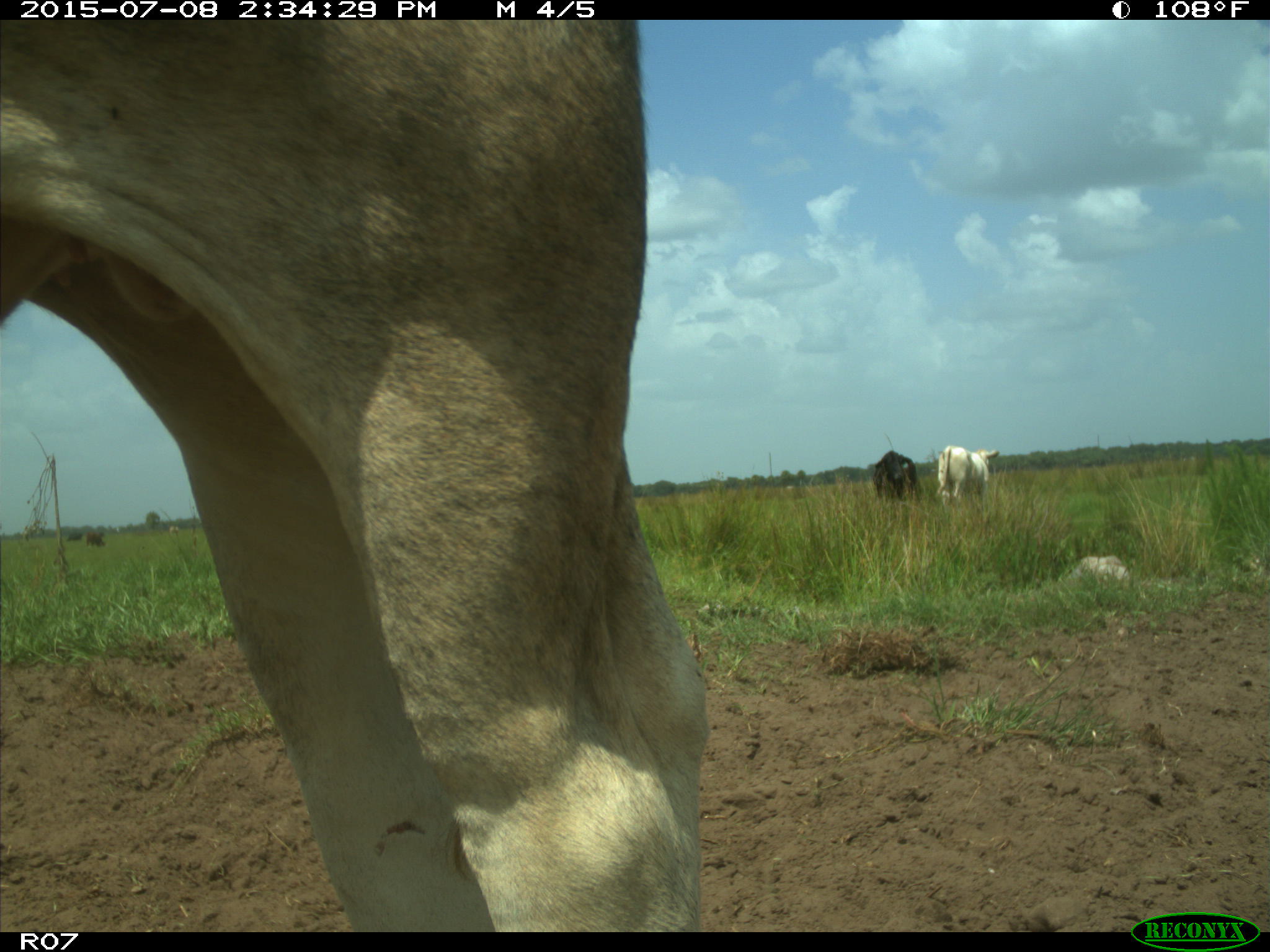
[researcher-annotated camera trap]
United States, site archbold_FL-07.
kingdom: Animalia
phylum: Chordata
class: Mammalia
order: Artiodactyla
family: Bovidae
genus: Bos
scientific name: Bos taurus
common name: domestic cow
Bos taurus (domestic cow).